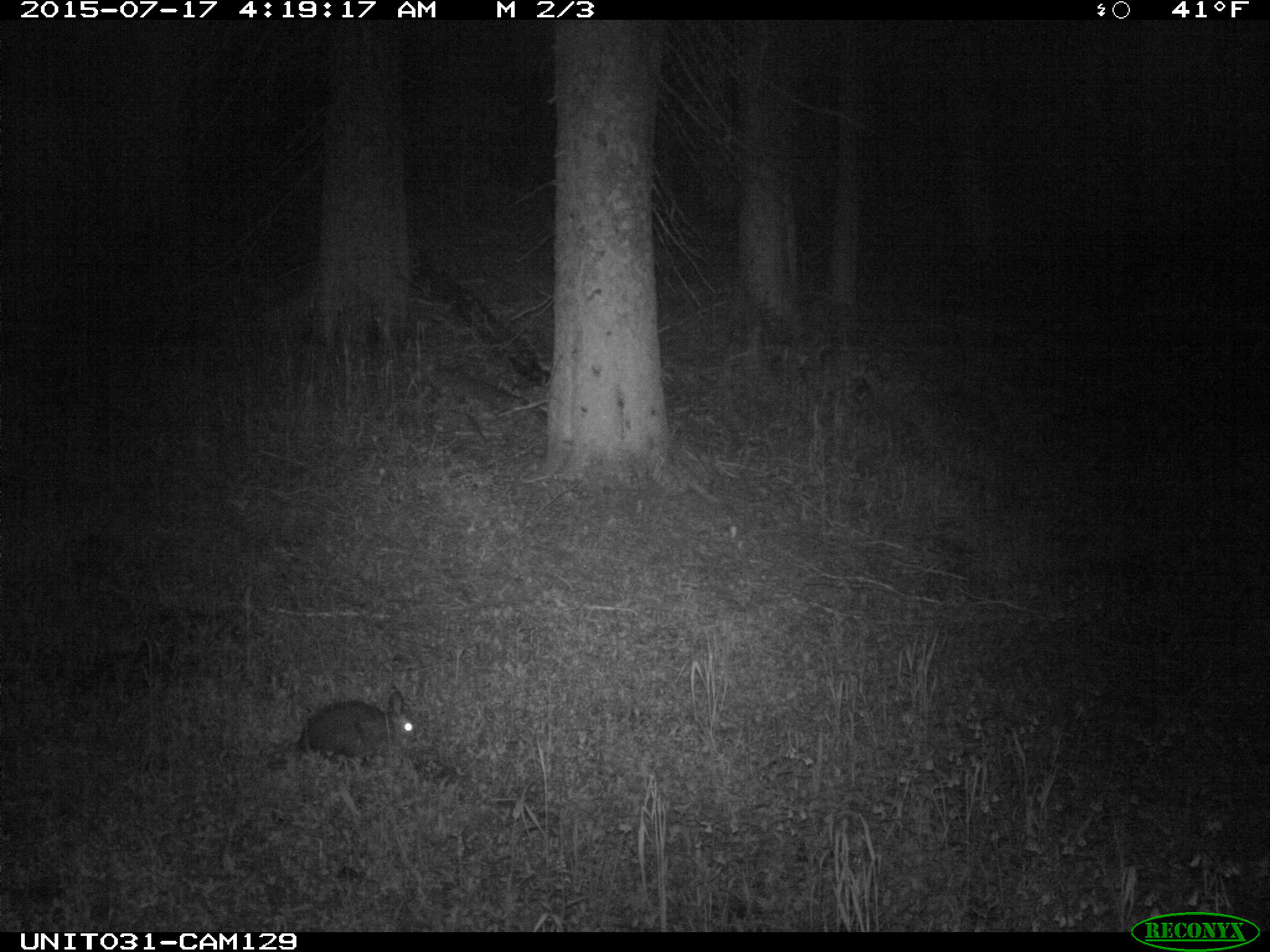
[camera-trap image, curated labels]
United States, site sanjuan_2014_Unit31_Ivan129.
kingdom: Animalia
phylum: Chordata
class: Mammalia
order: Lagomorpha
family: Leporidae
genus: Lepus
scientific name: Lepus americanus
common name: snowshoe hare